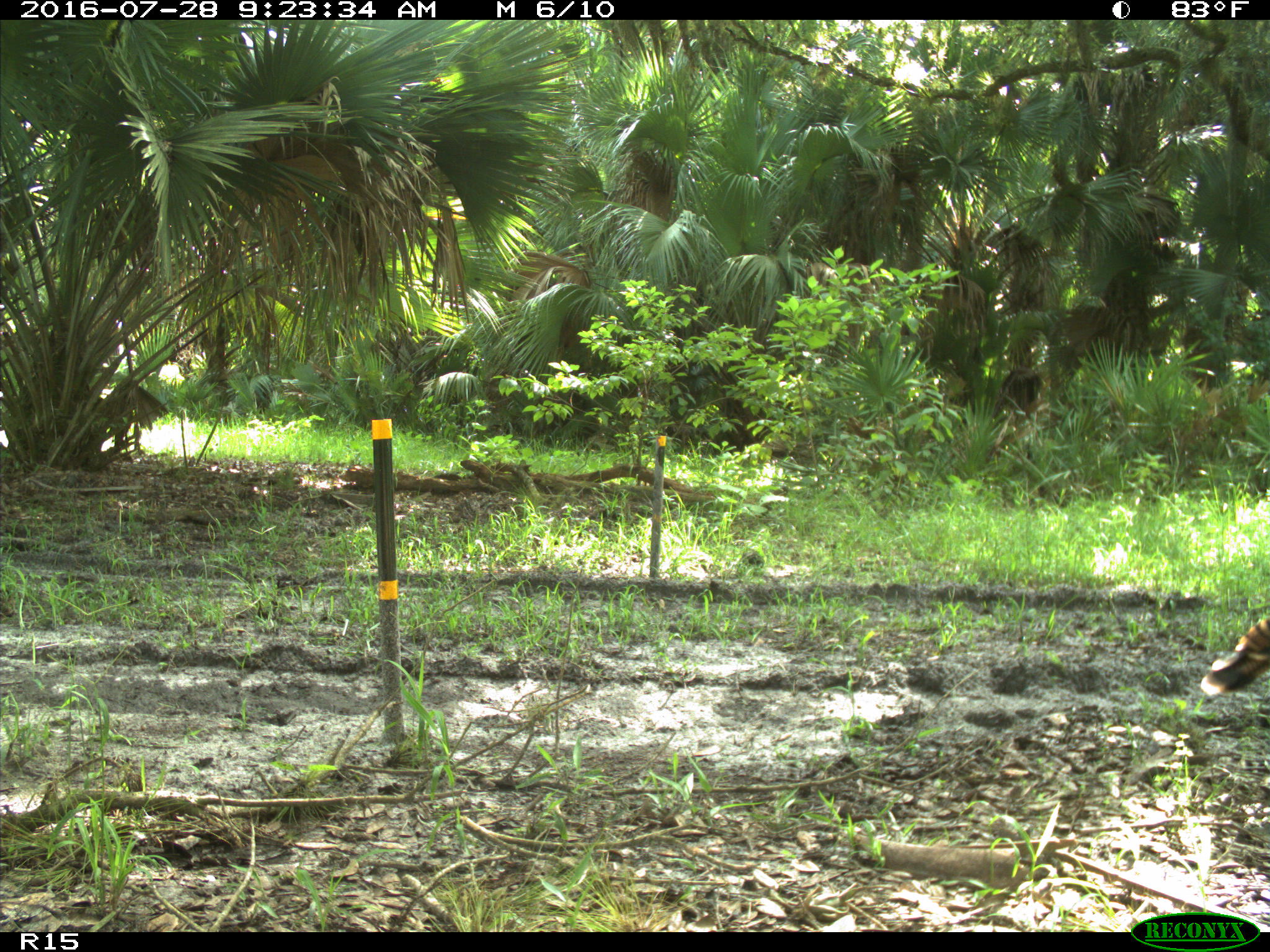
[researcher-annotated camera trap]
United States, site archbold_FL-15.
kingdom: Animalia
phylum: Chordata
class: Aves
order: Galliformes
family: Phasianidae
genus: Meleagris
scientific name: Meleagris gallopavo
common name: wild turkey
Meleagris gallopavo (wild turkey).